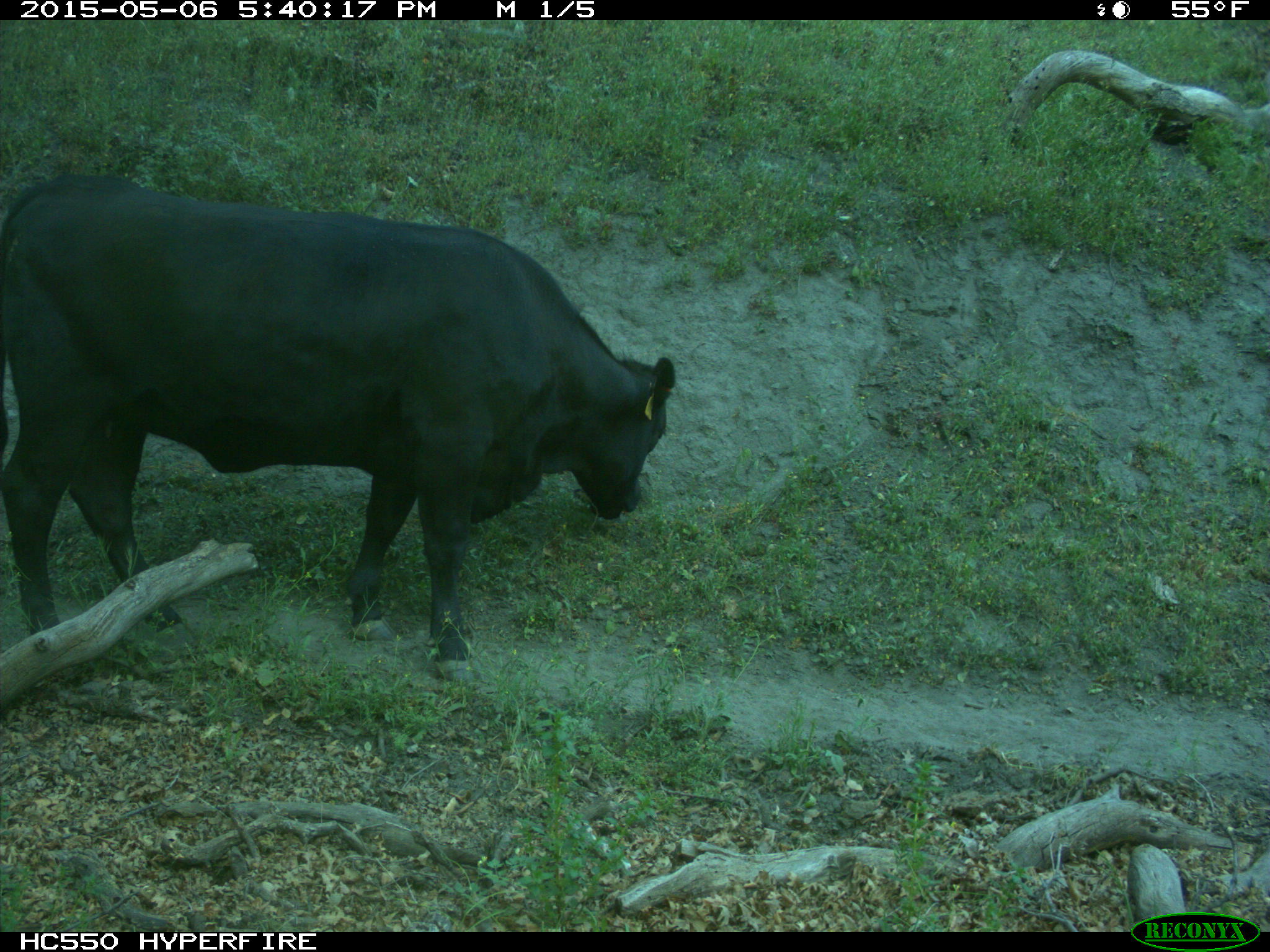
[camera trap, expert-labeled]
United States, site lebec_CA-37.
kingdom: Animalia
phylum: Chordata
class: Mammalia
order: Artiodactyla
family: Bovidae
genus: Bos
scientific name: Bos taurus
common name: domestic cow